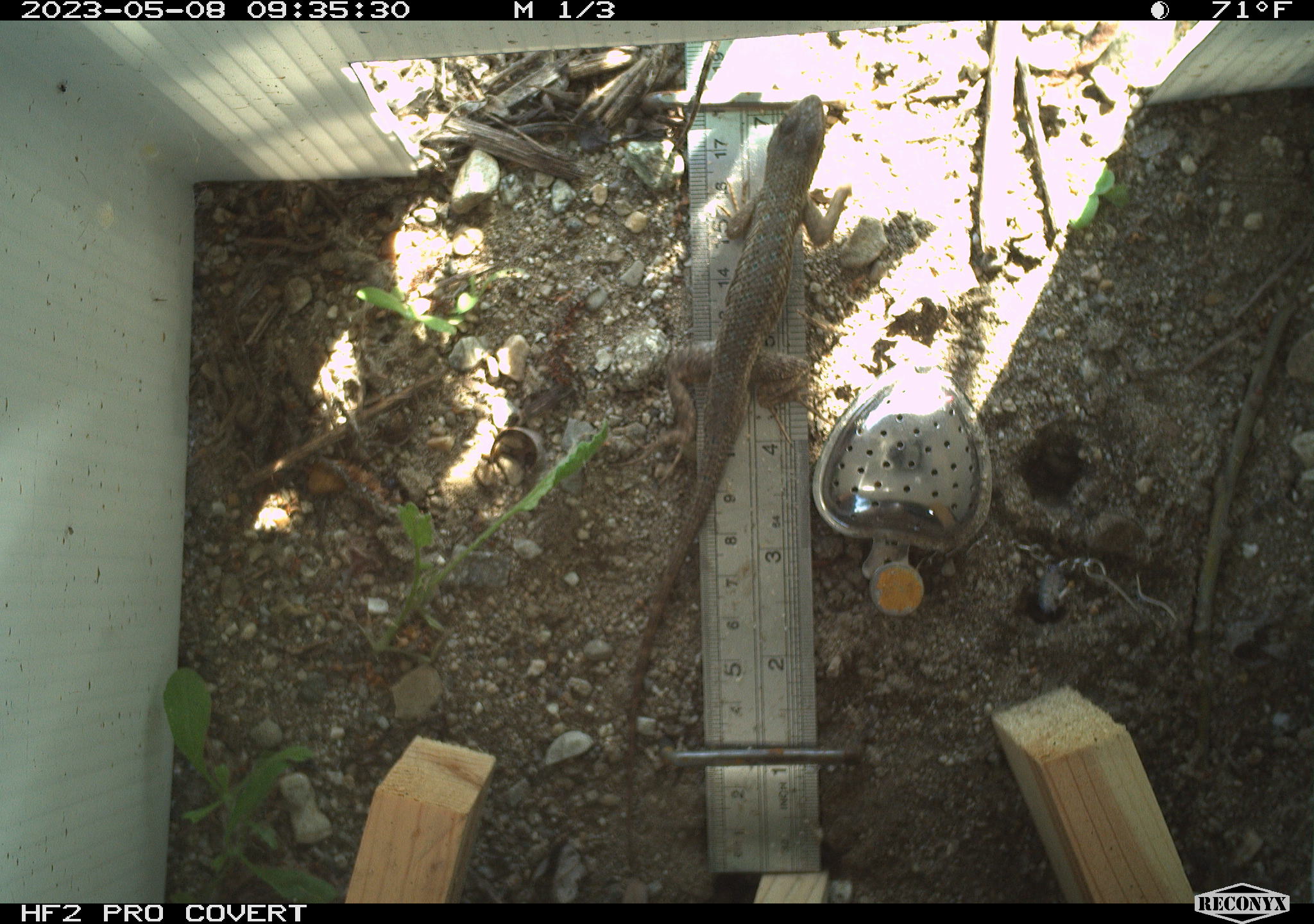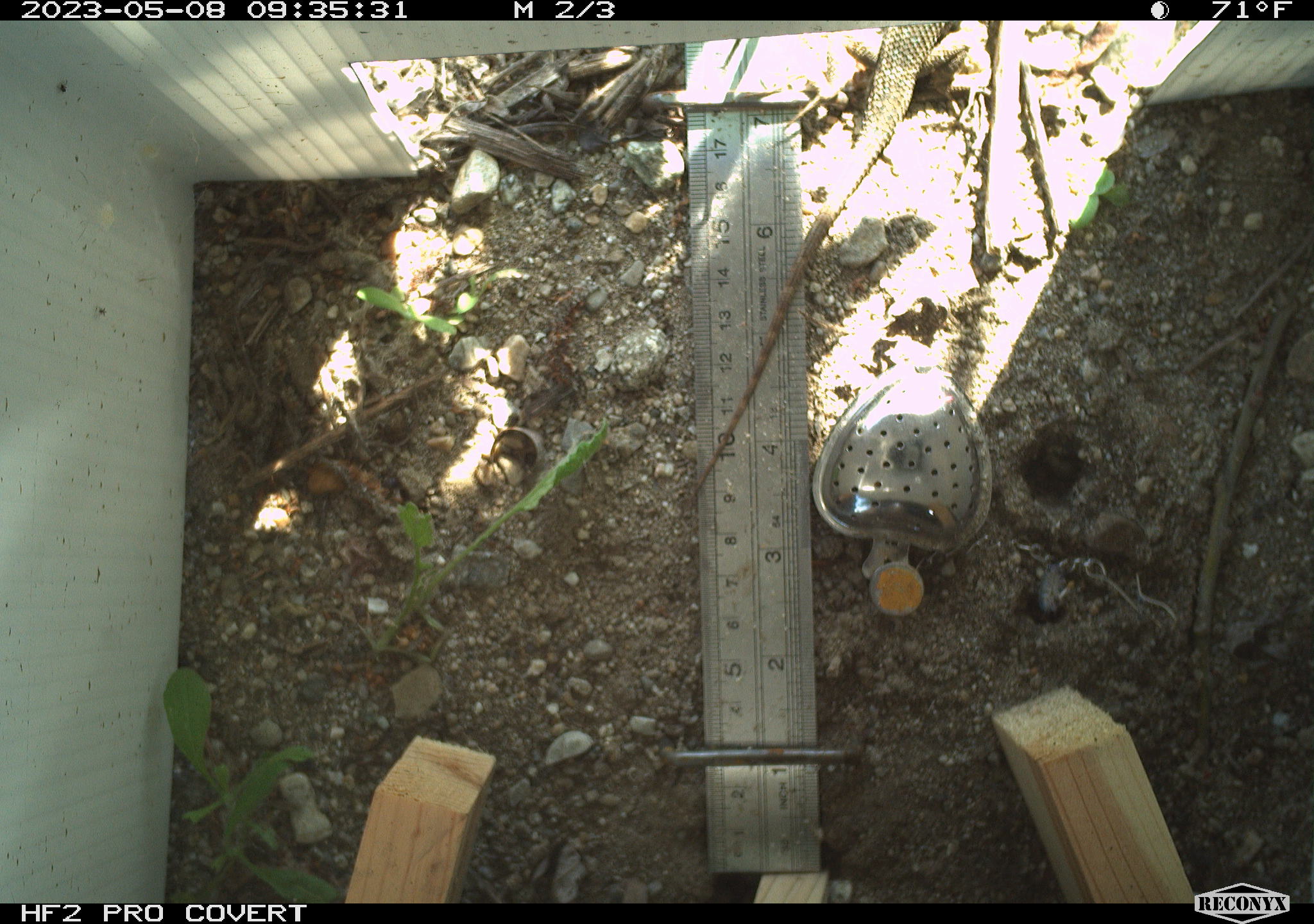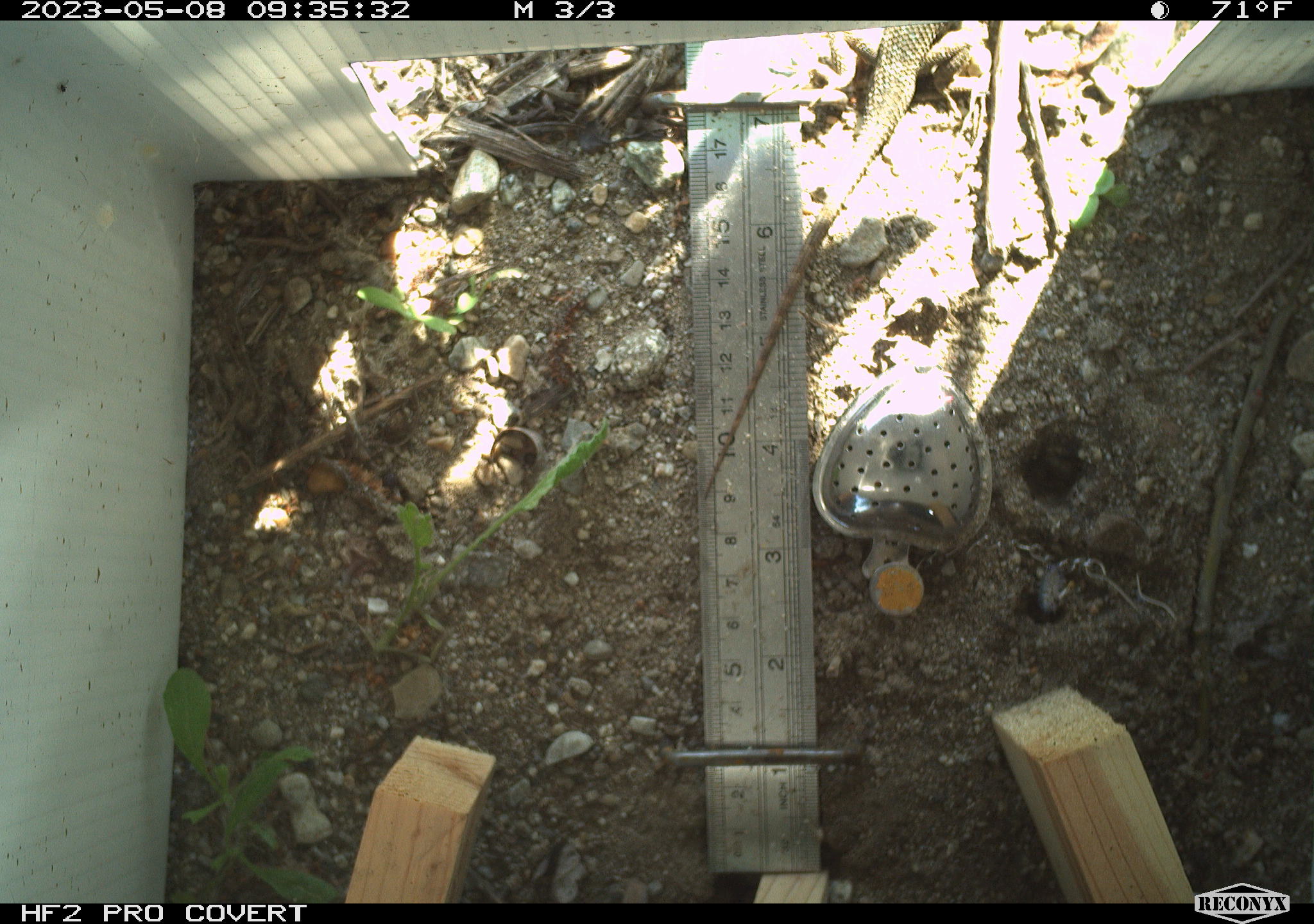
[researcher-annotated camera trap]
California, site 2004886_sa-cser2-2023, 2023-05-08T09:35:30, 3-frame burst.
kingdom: Animalia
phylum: Chordata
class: Reptilia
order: Squamata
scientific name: Squamata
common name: lizards and snakes